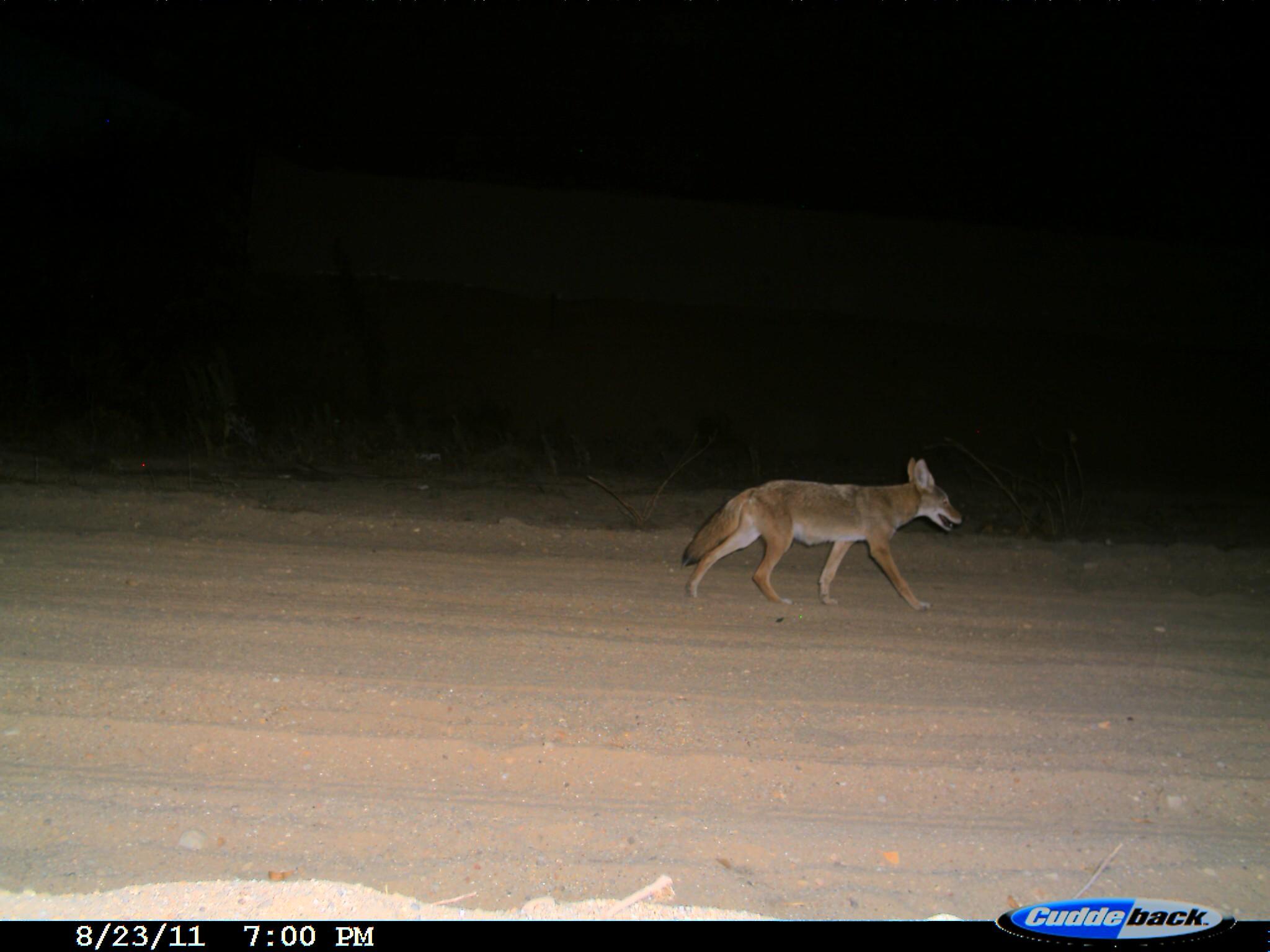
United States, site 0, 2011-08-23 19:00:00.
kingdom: Animalia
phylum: Chordata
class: Mammalia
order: Carnivora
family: Canidae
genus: Canis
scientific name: Canis latrans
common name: coyote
Coyote (Canis latrans).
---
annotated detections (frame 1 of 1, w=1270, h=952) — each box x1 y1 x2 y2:
coyote: 678 452 970 616